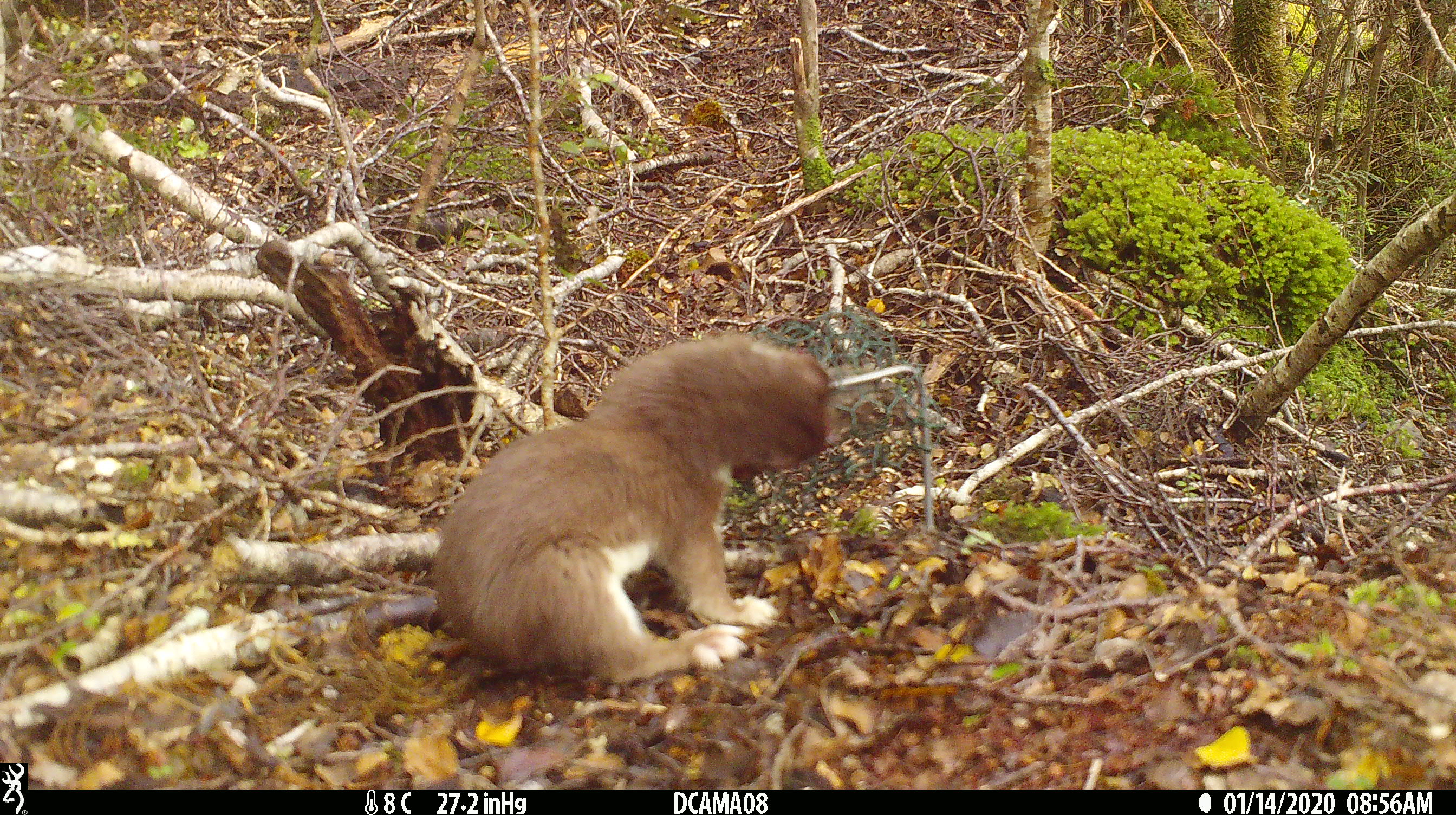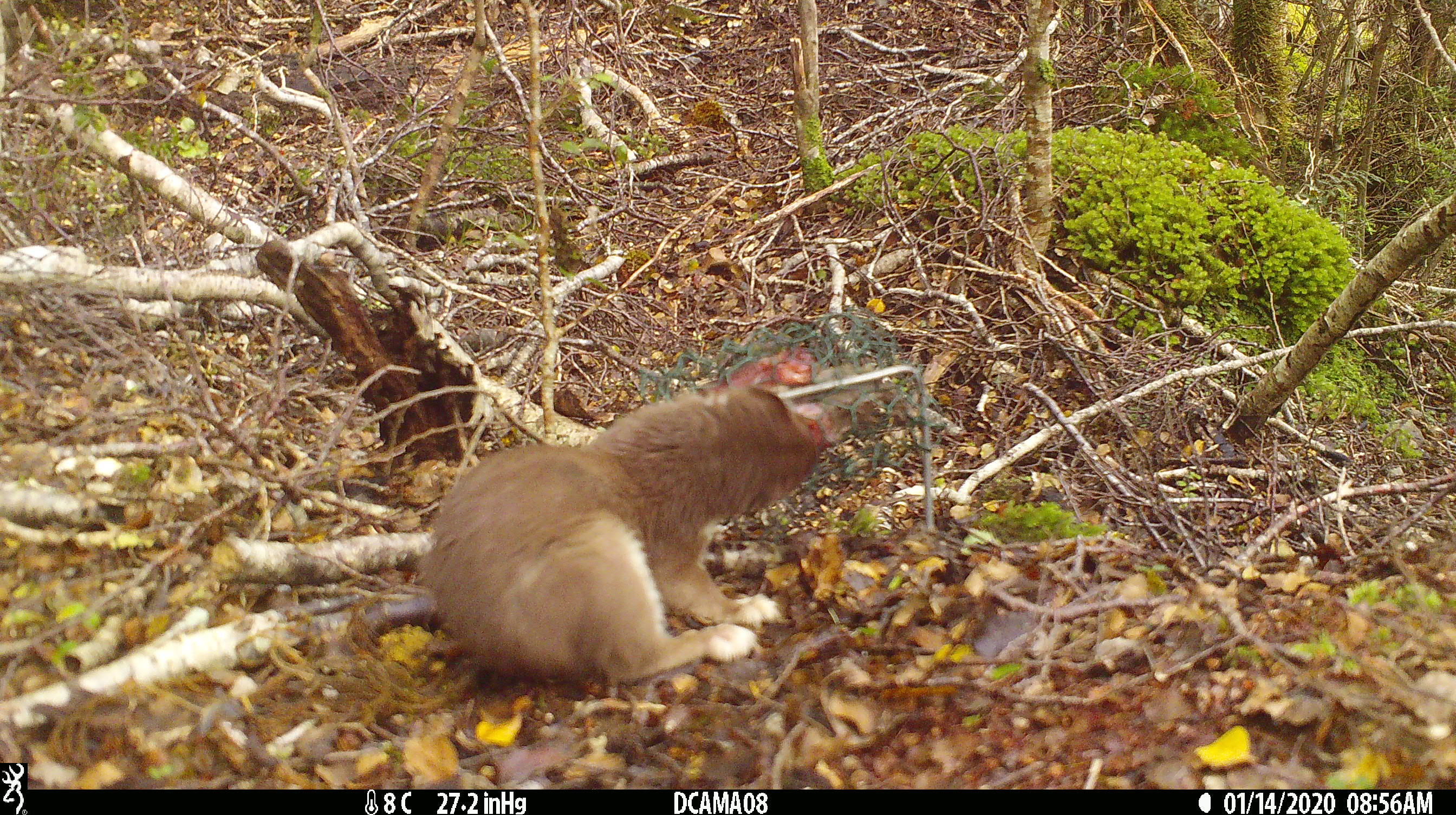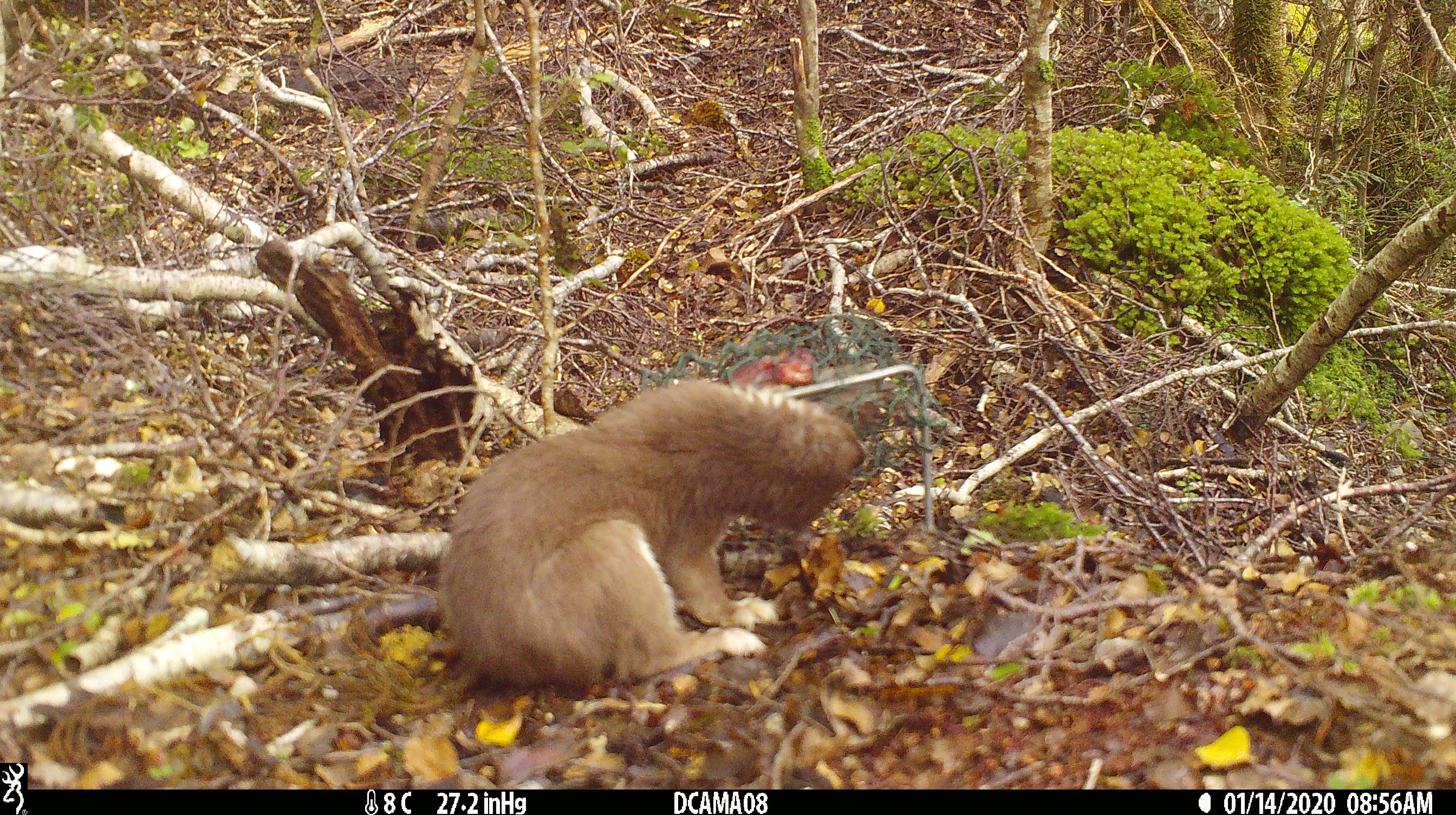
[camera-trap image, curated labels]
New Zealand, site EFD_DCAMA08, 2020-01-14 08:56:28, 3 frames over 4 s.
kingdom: Animalia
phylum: Chordata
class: Mammalia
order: Carnivora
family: Mustelidae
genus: Mustela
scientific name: Mustela erminea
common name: stoat